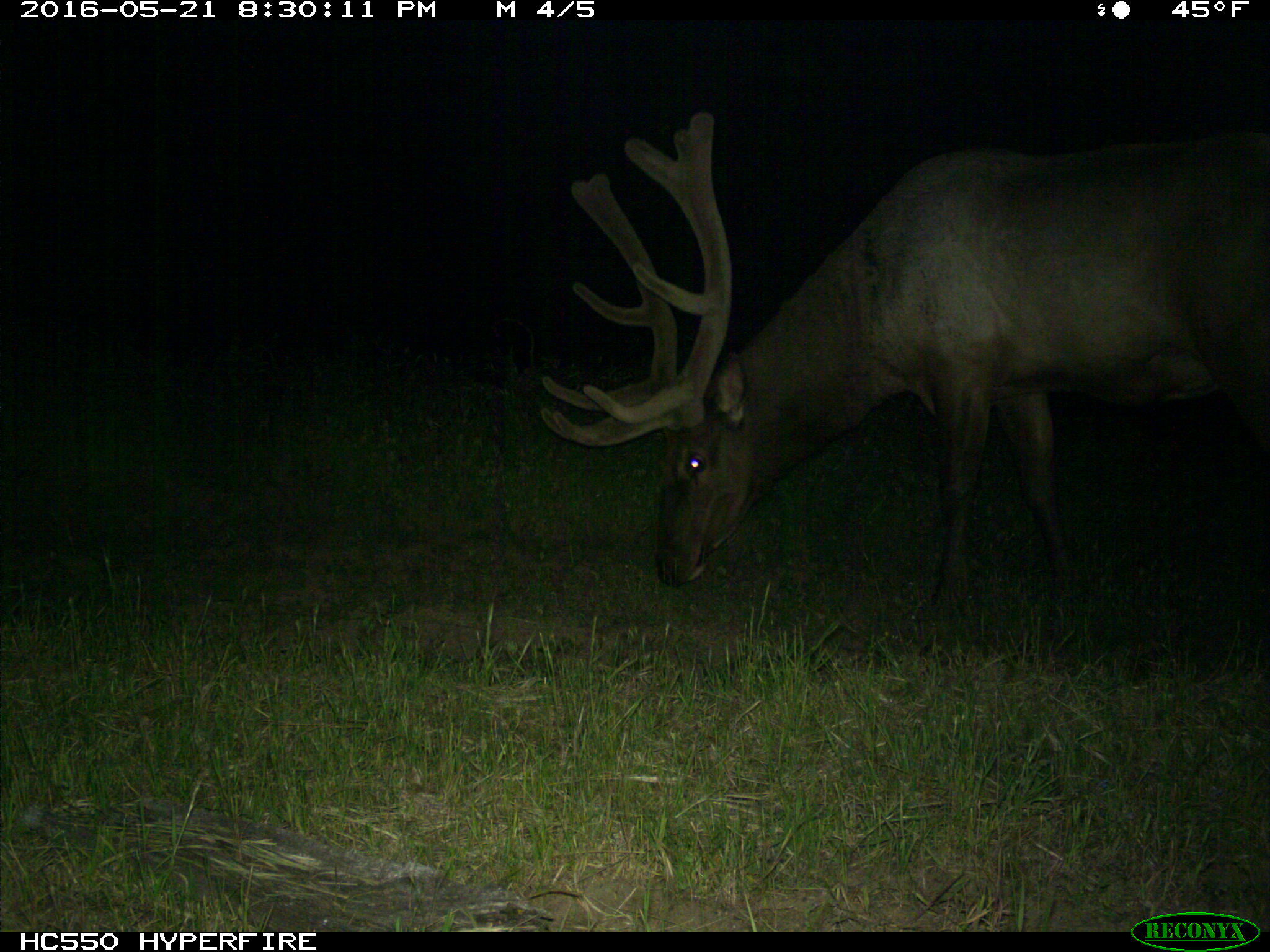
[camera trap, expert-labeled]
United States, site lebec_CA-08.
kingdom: Animalia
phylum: Chordata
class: Mammalia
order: Artiodactyla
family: Cervidae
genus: Cervus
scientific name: Cervus canadensis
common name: elk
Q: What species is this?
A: Cervus canadensis (elk).